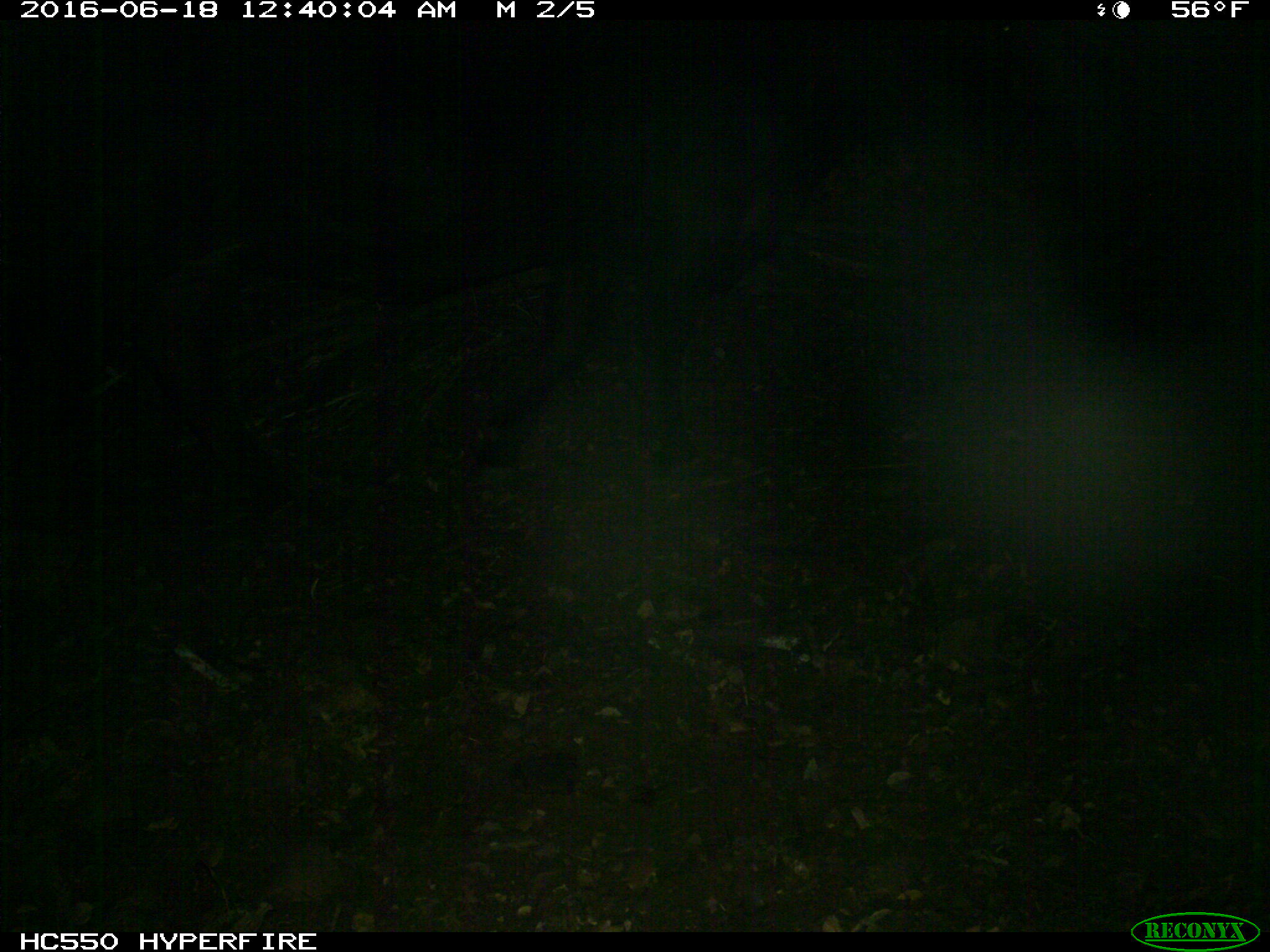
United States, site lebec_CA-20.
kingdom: Animalia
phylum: Chordata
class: Mammalia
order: Artiodactyla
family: Bovidae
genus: Bos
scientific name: Bos taurus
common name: domestic cow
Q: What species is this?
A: Bos taurus (domestic cow).